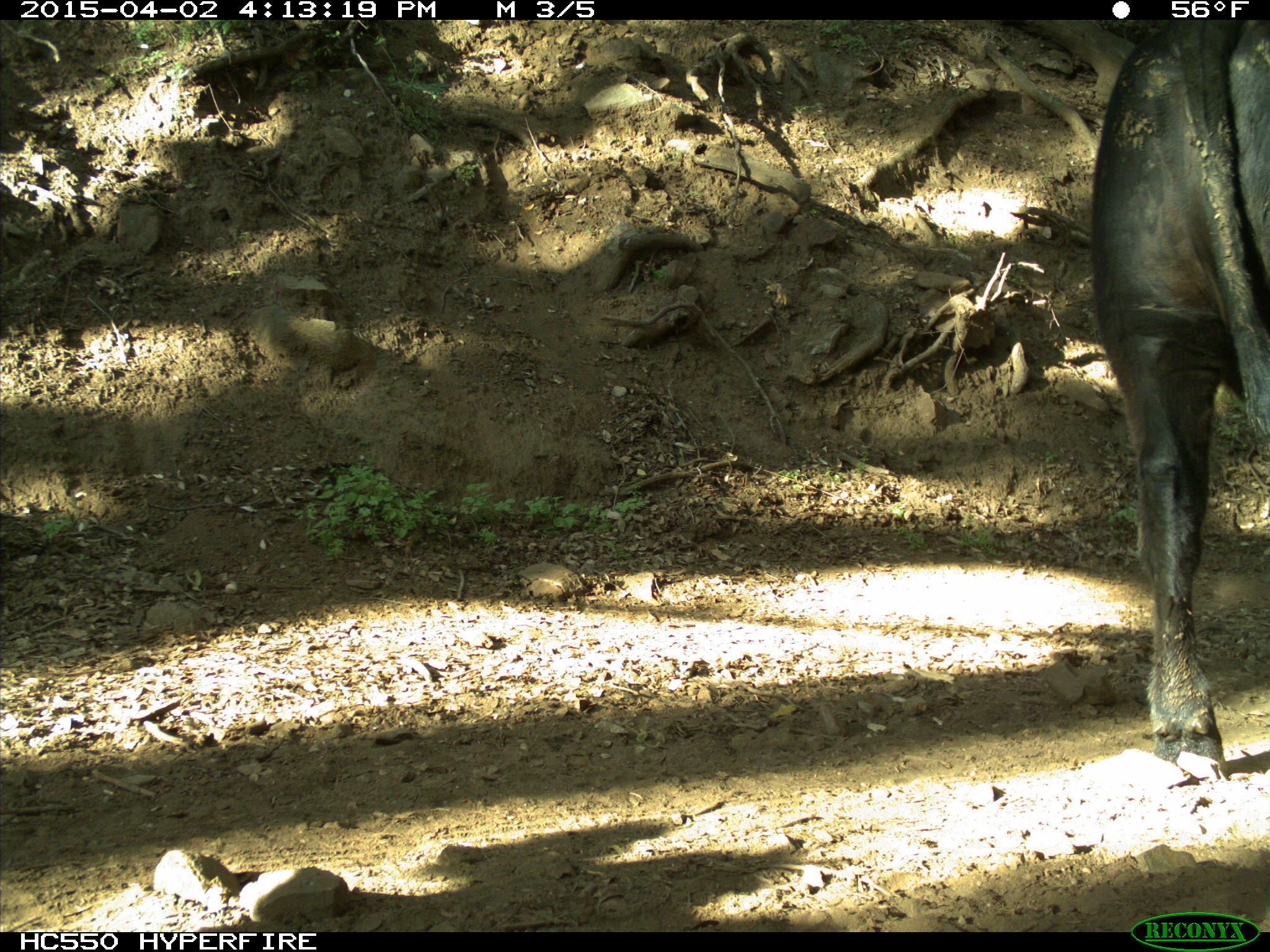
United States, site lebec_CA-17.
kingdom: Animalia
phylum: Chordata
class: Mammalia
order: Artiodactyla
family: Bovidae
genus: Bos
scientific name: Bos taurus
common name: domestic cow